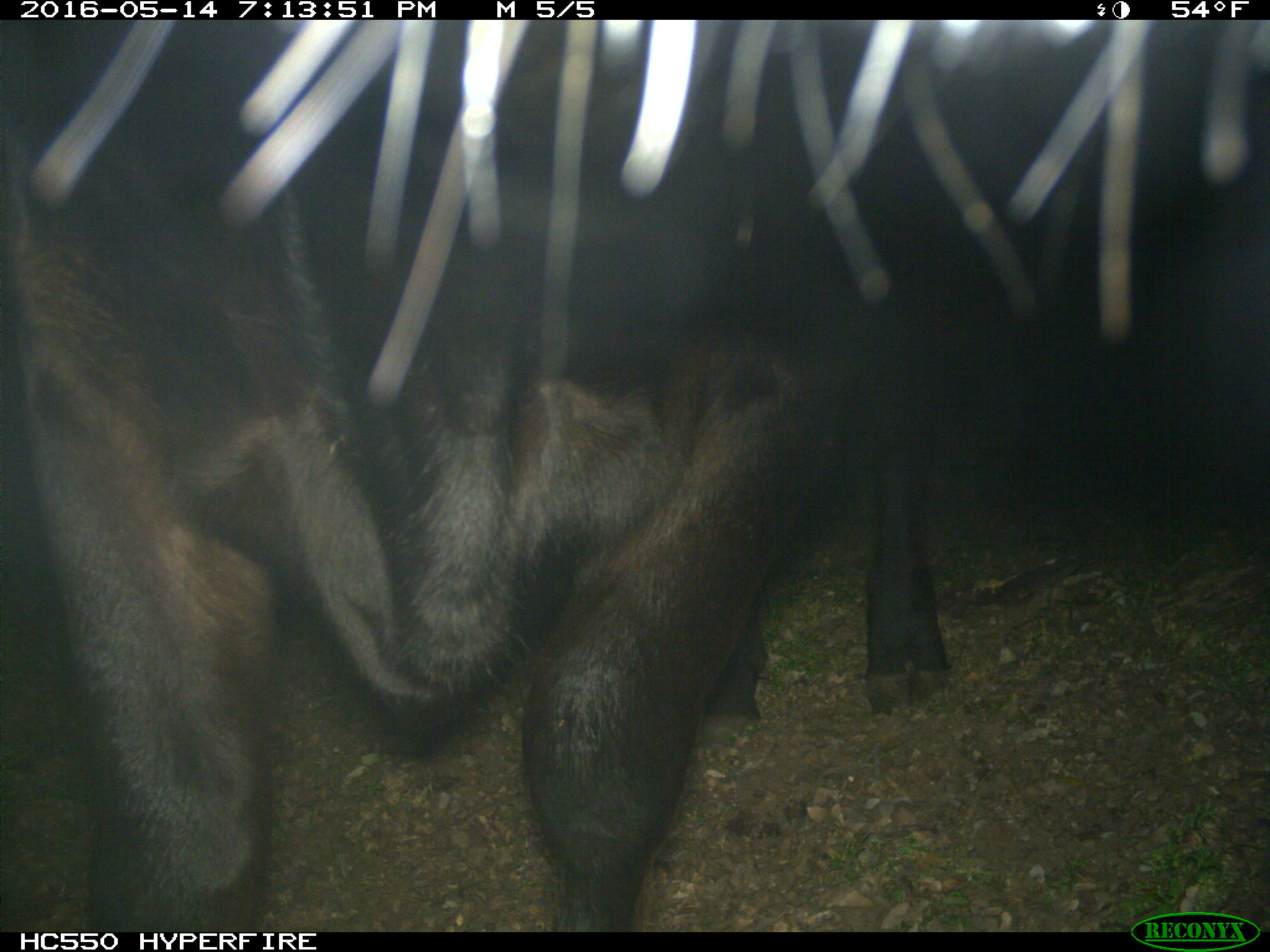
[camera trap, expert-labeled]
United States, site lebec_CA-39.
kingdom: Animalia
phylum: Chordata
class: Mammalia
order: Artiodactyla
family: Bovidae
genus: Bos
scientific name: Bos taurus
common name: domestic cow